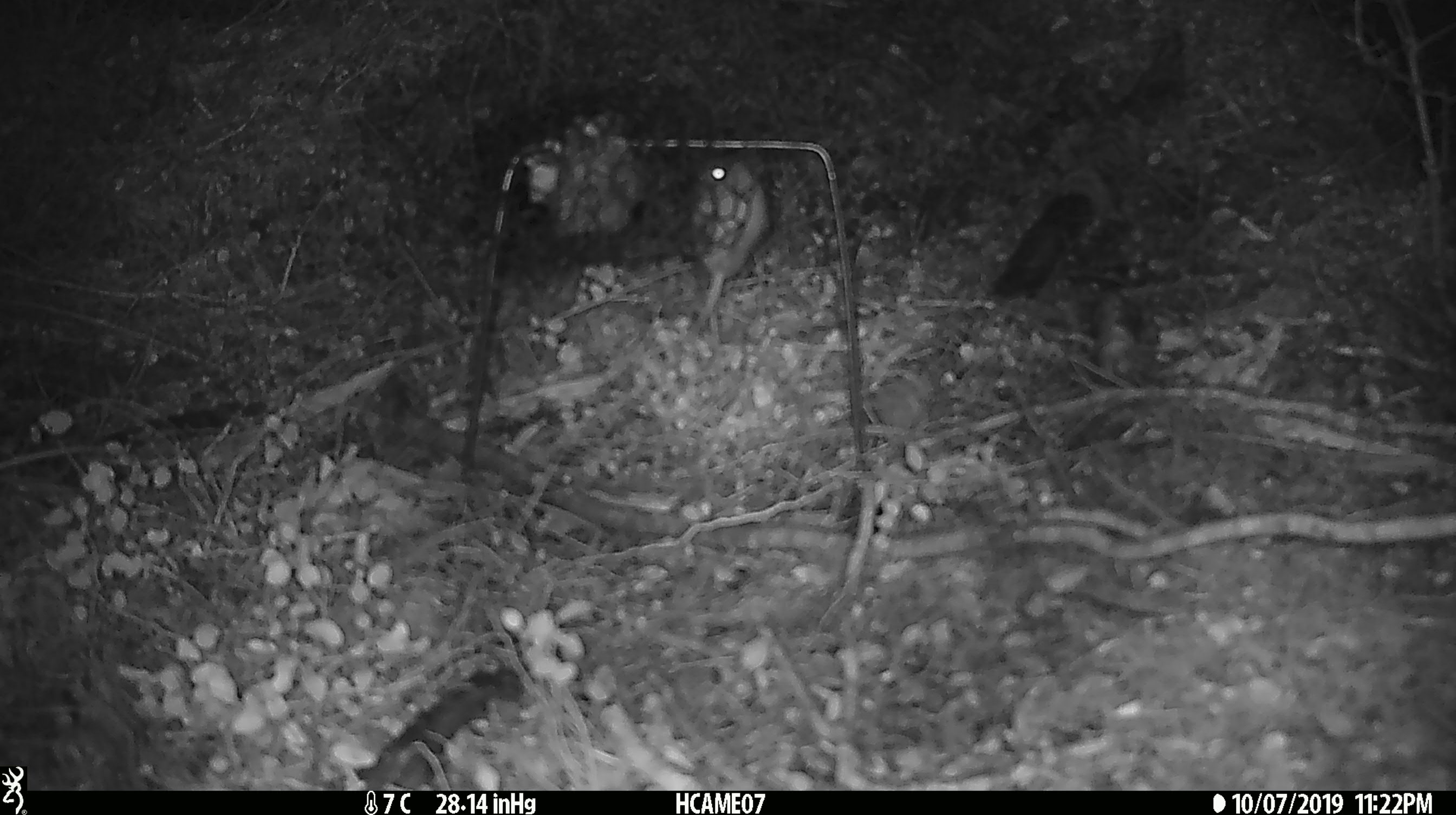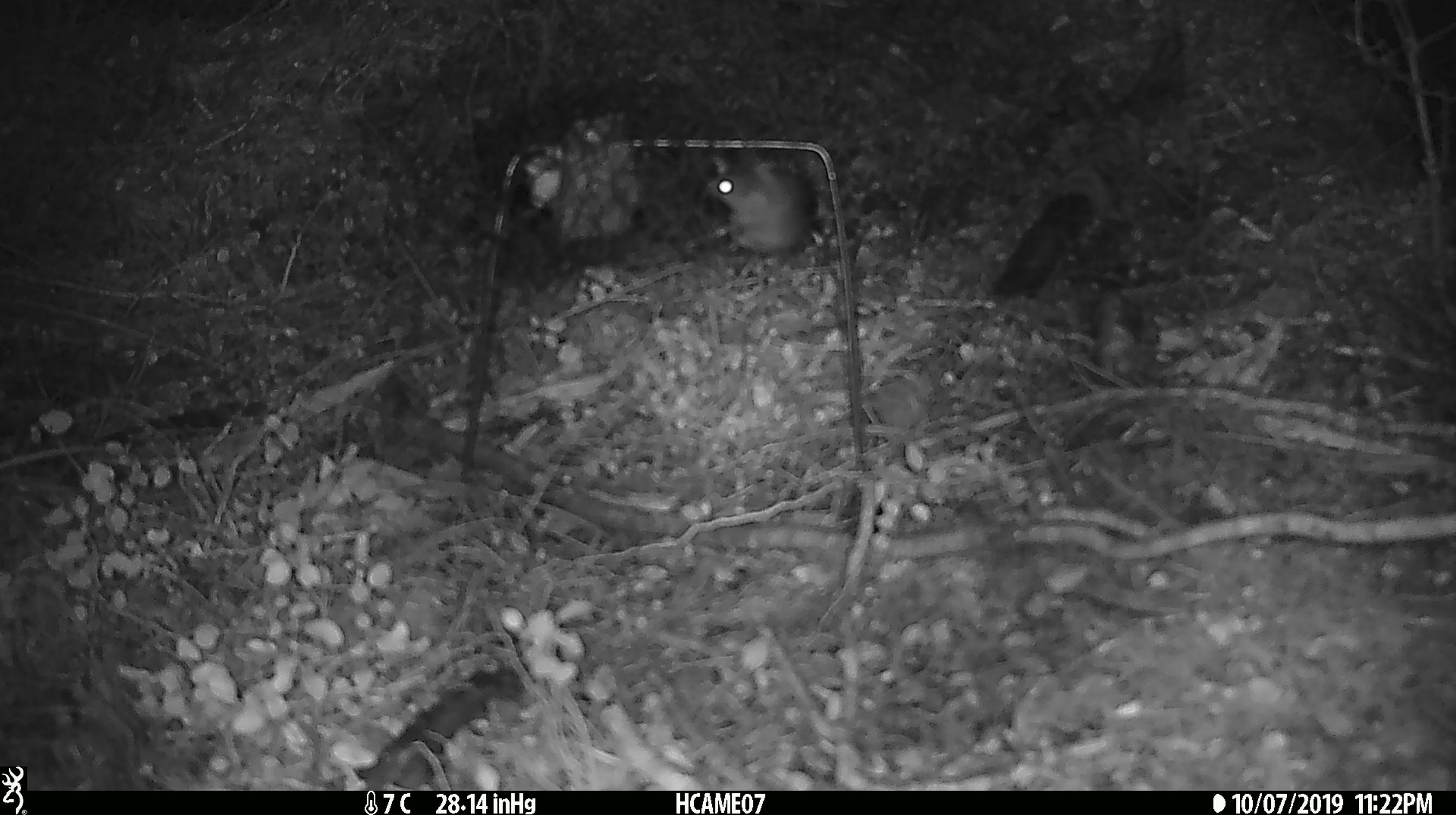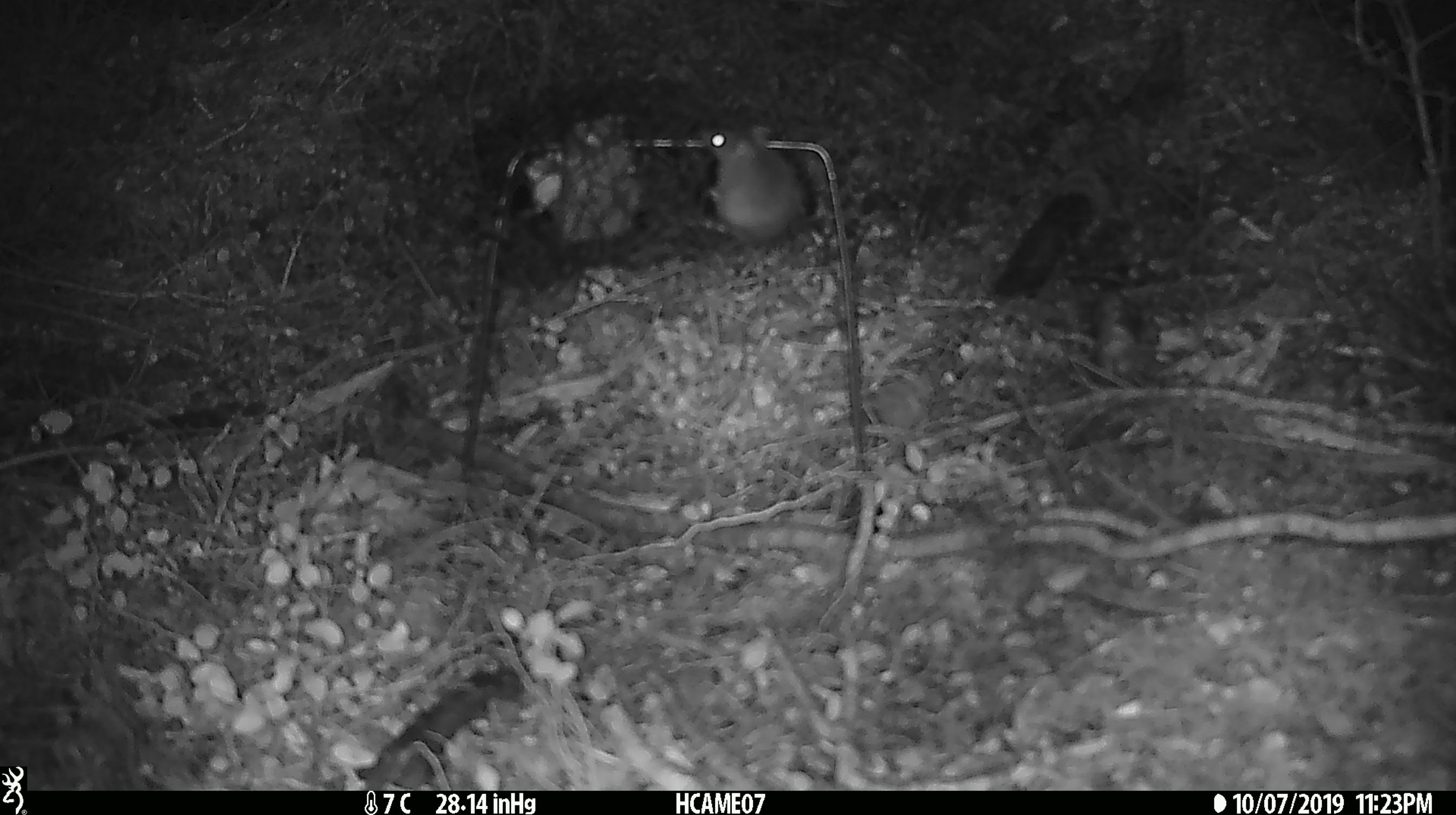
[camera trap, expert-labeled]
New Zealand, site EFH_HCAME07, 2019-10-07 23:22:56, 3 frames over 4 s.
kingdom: Animalia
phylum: Chordata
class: Mammalia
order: Rodentia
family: Muridae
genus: Mus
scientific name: Mus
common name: mouse